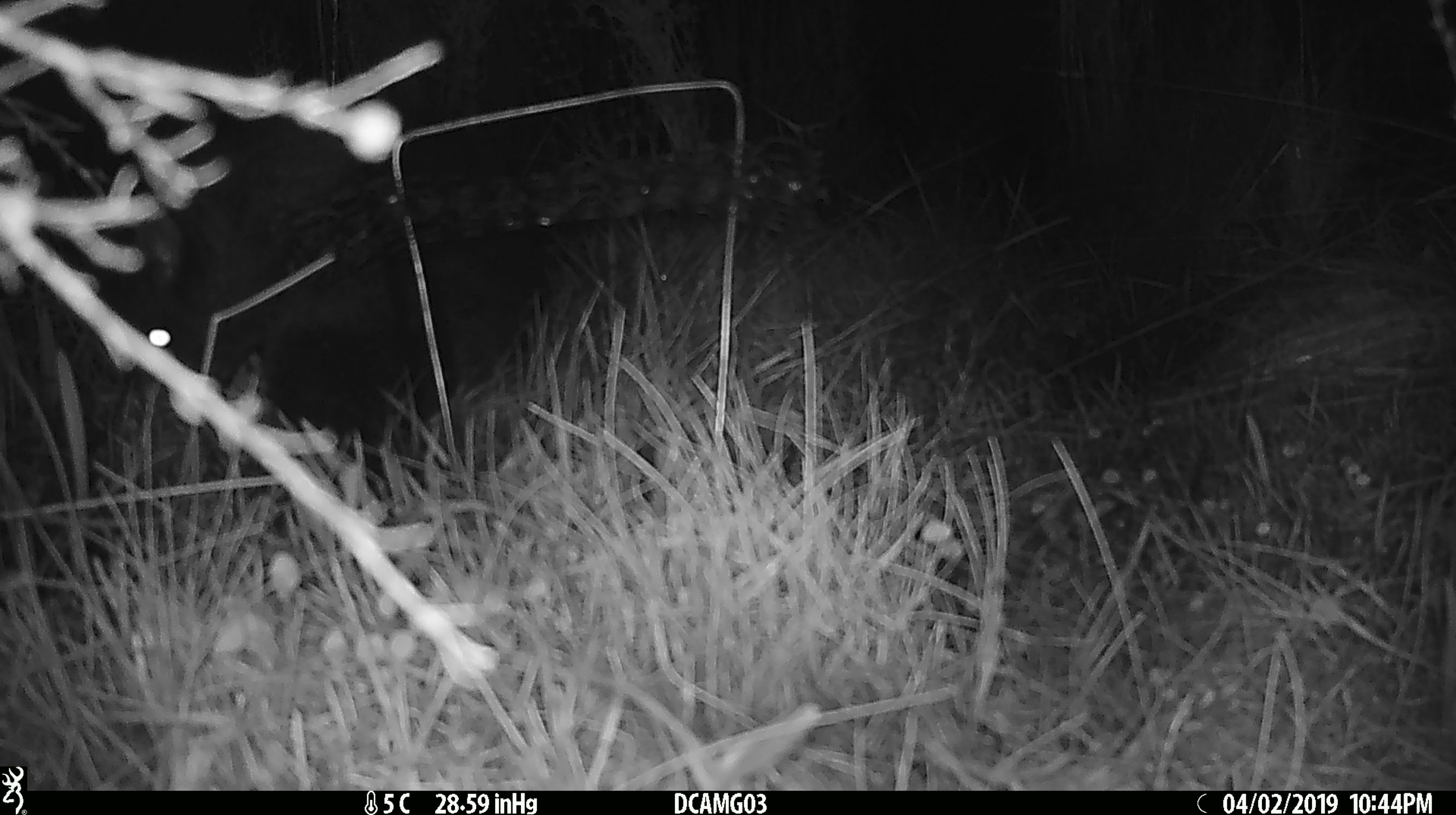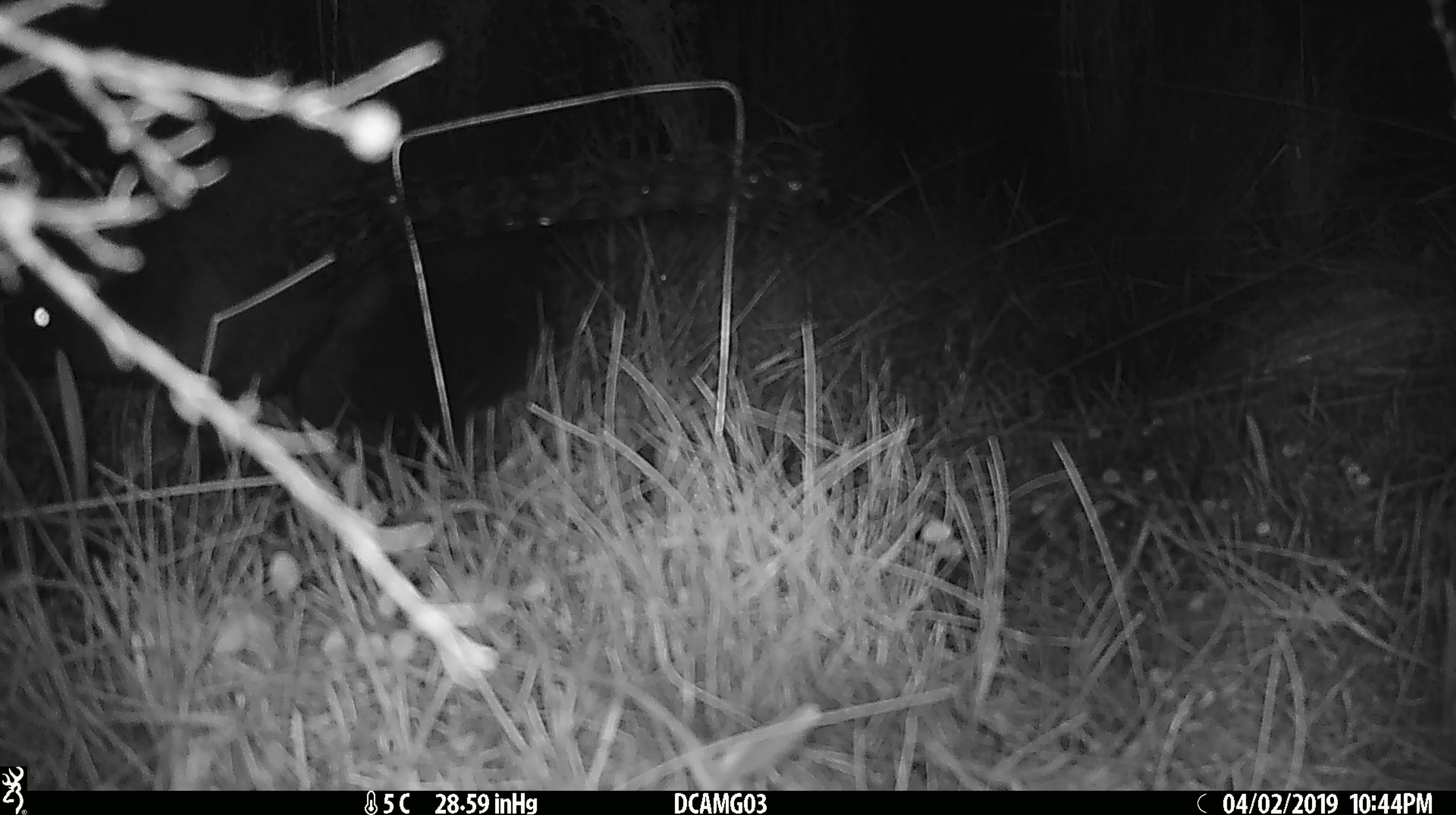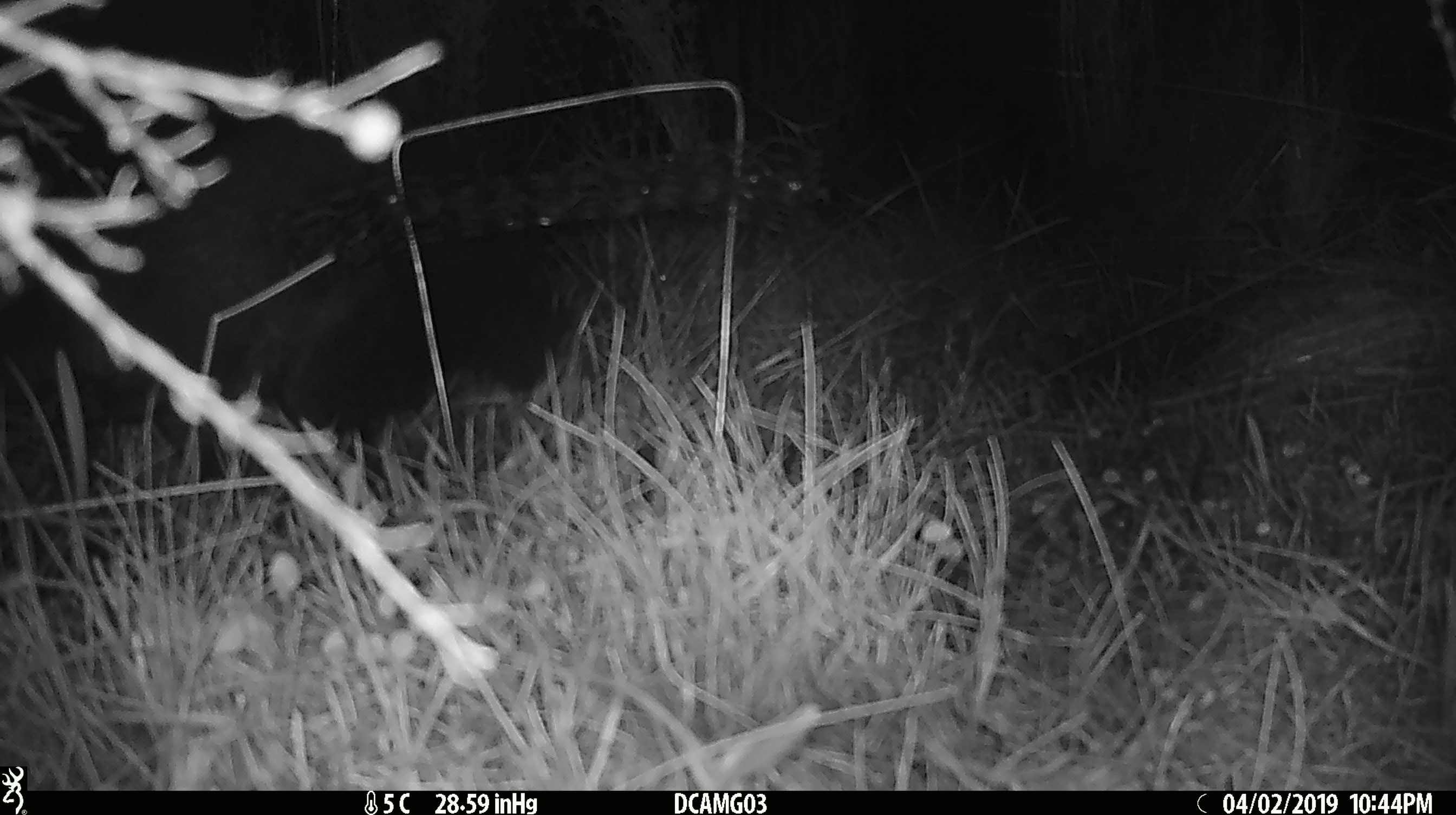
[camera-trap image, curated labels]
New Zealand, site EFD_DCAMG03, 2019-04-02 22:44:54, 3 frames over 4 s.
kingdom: Animalia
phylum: Chordata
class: Mammalia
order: Diprotodontia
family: Phalangeridae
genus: Trichosurus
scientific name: Trichosurus vulpecula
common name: common brushtail possum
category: possum